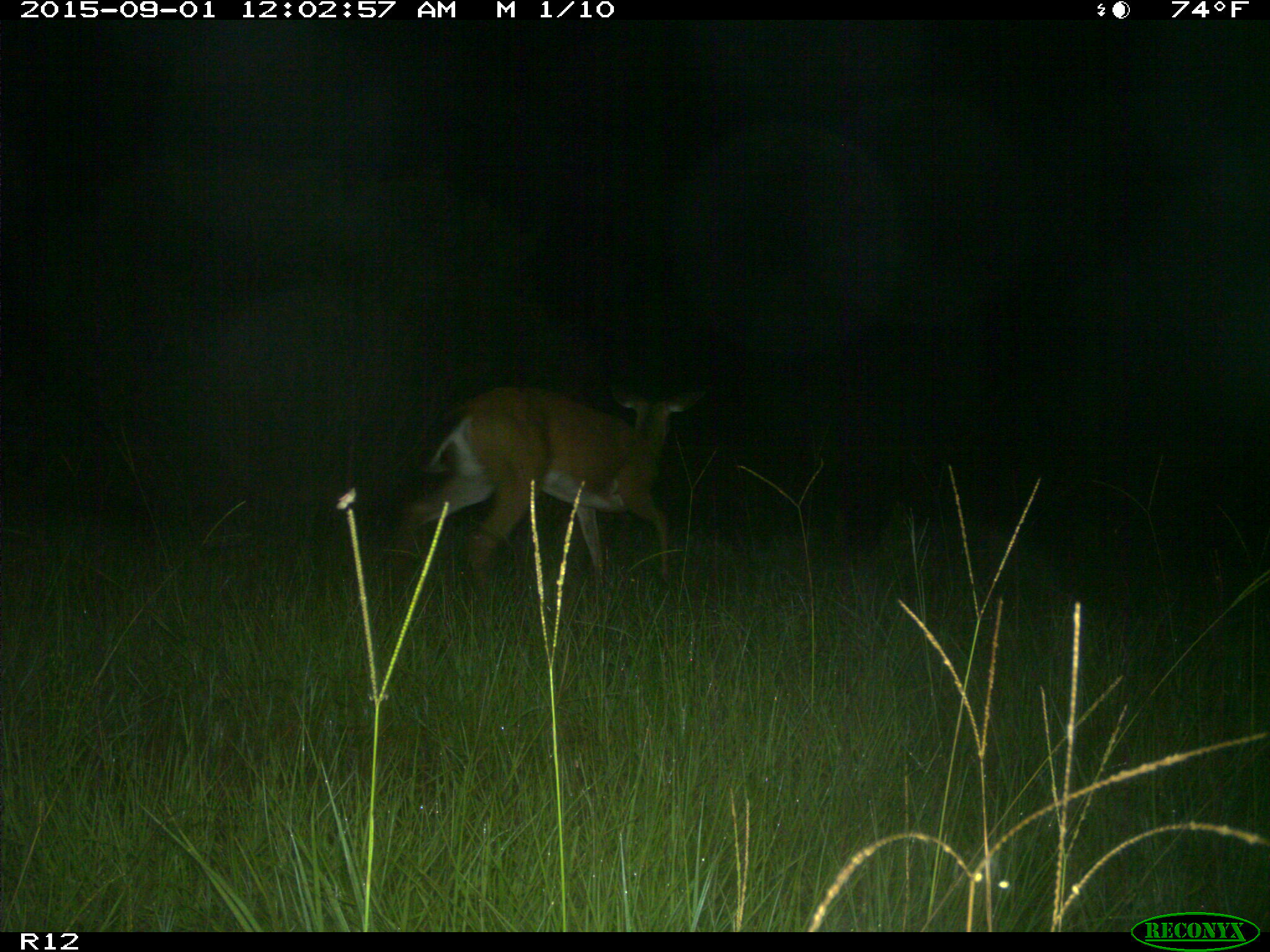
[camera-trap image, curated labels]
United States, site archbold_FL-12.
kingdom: Animalia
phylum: Chordata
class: Mammalia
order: Artiodactyla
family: Cervidae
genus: Odocoileus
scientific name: Odocoileus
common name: deer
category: unidentified deer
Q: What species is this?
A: Unidentified deer (deer) (Odocoileus).